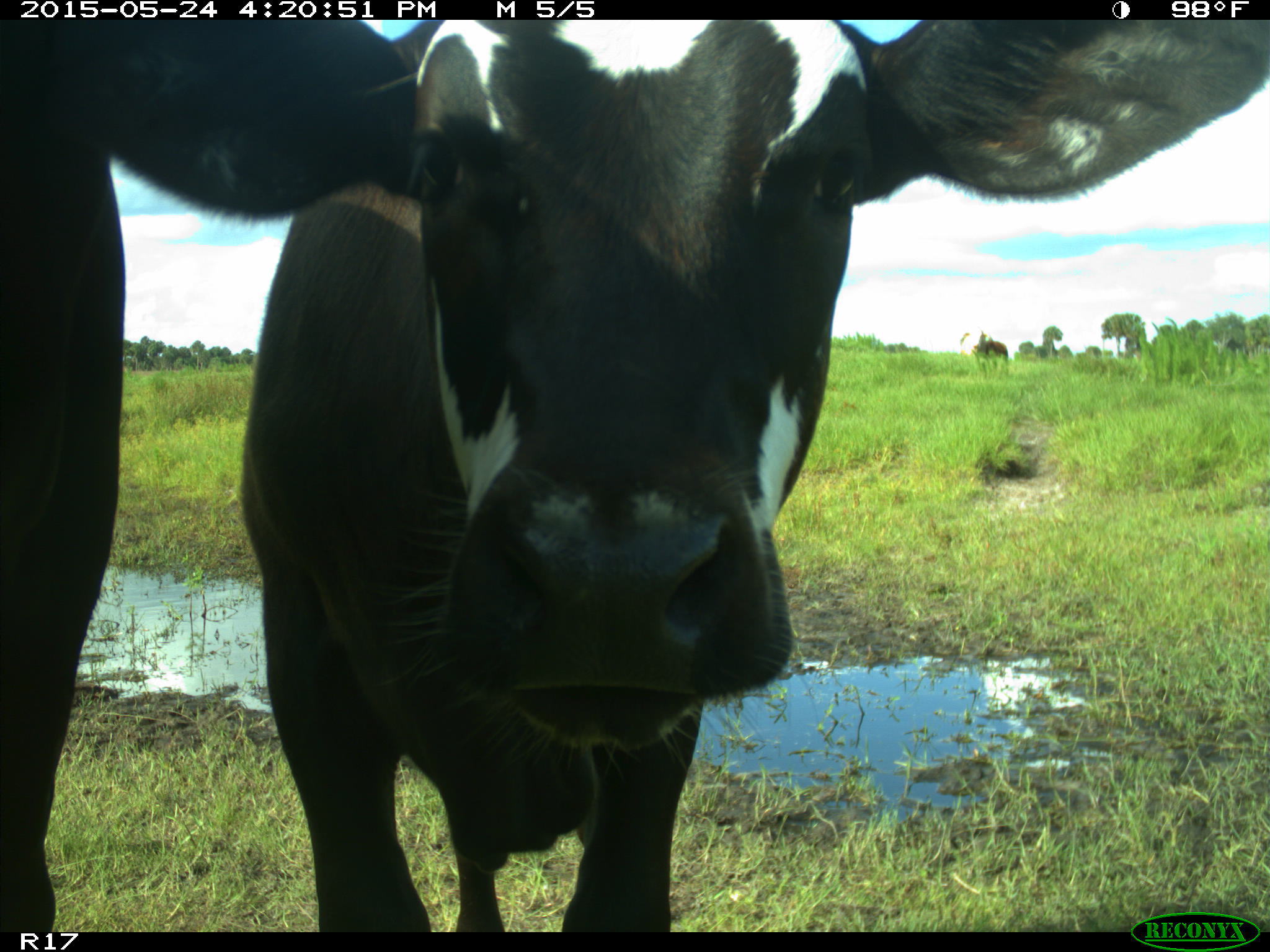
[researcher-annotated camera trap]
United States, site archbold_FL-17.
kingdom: Animalia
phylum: Chordata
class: Mammalia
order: Artiodactyla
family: Bovidae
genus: Bos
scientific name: Bos taurus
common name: domestic cow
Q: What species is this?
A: Bos taurus (domestic cow).